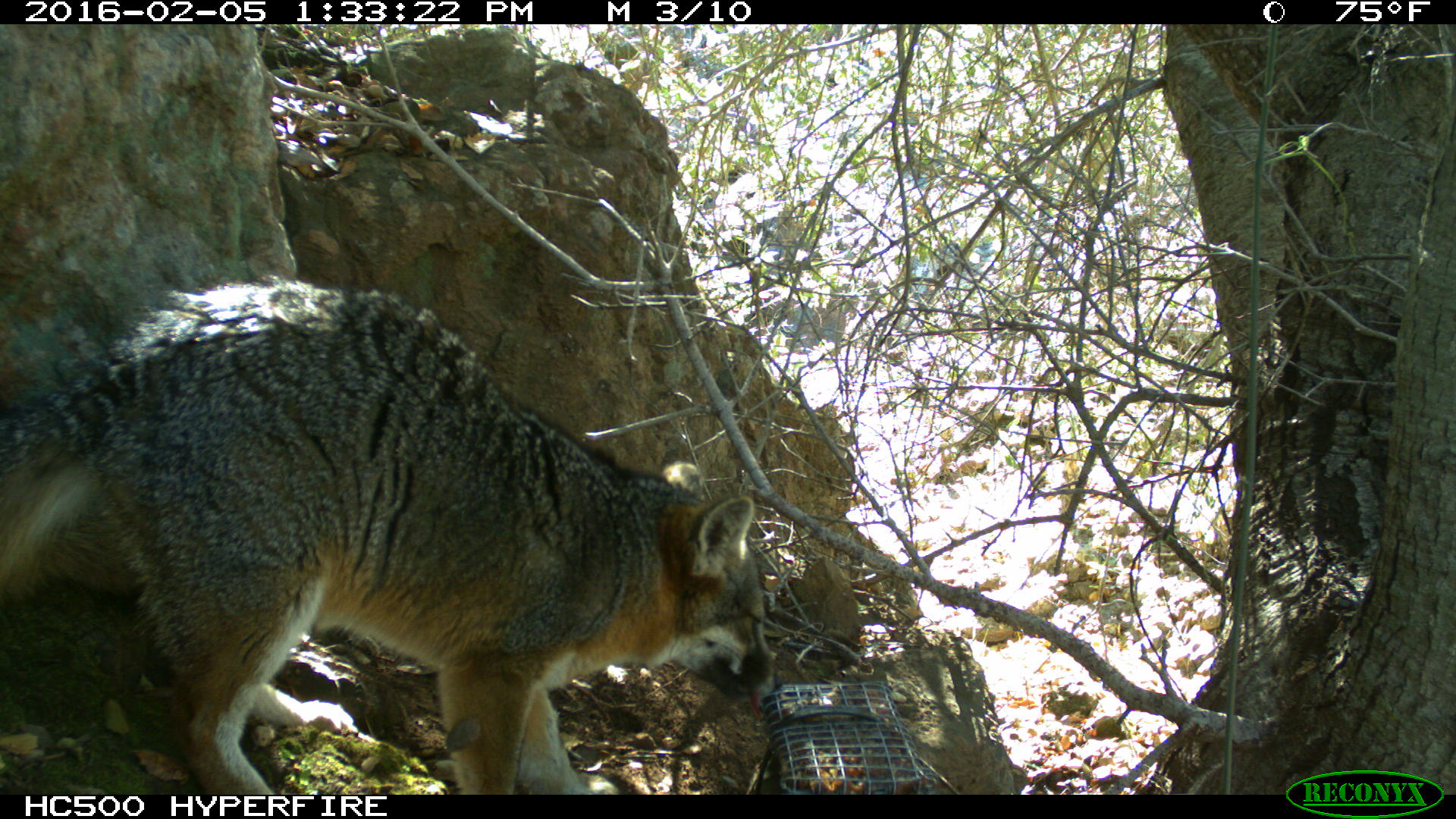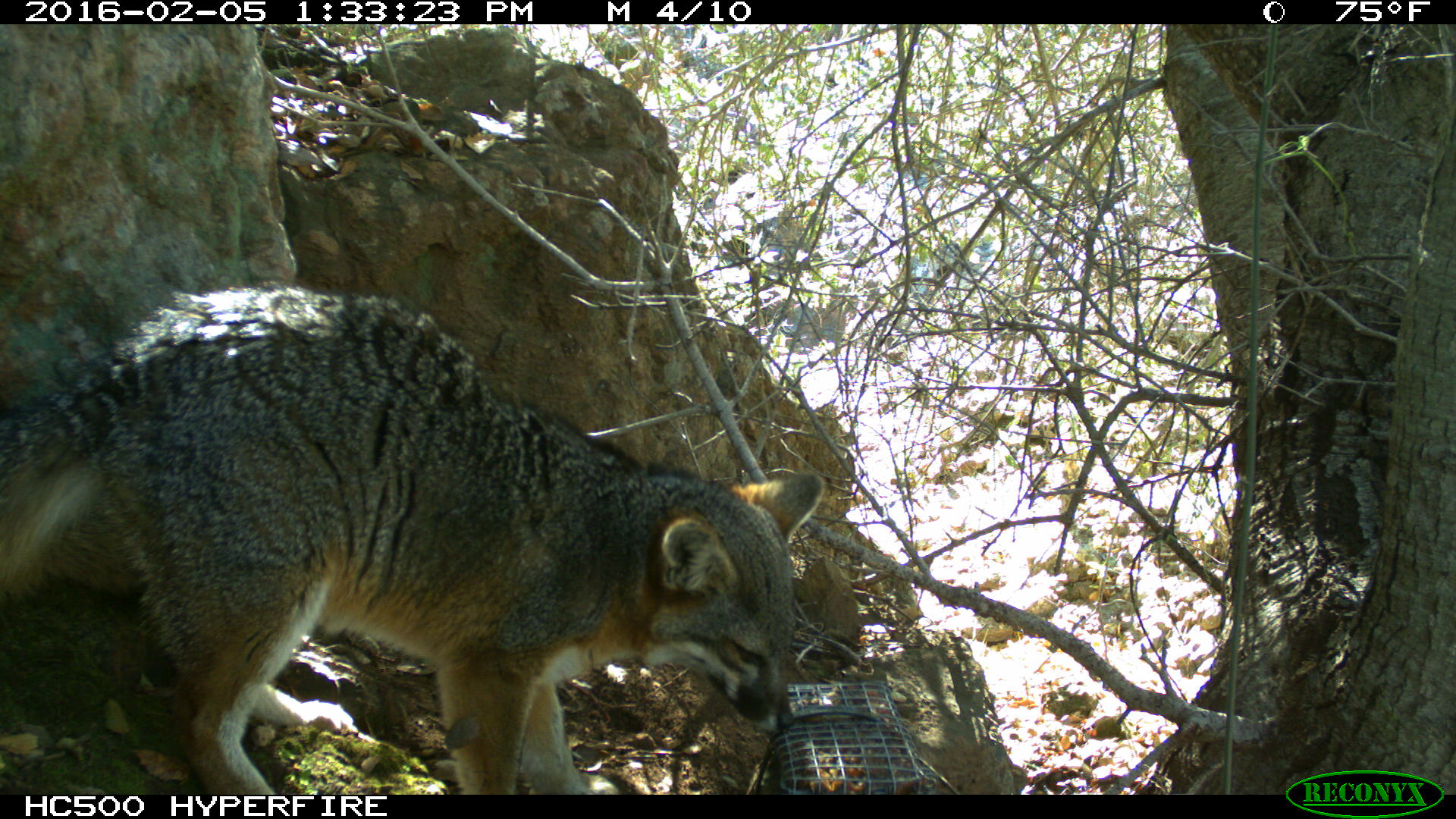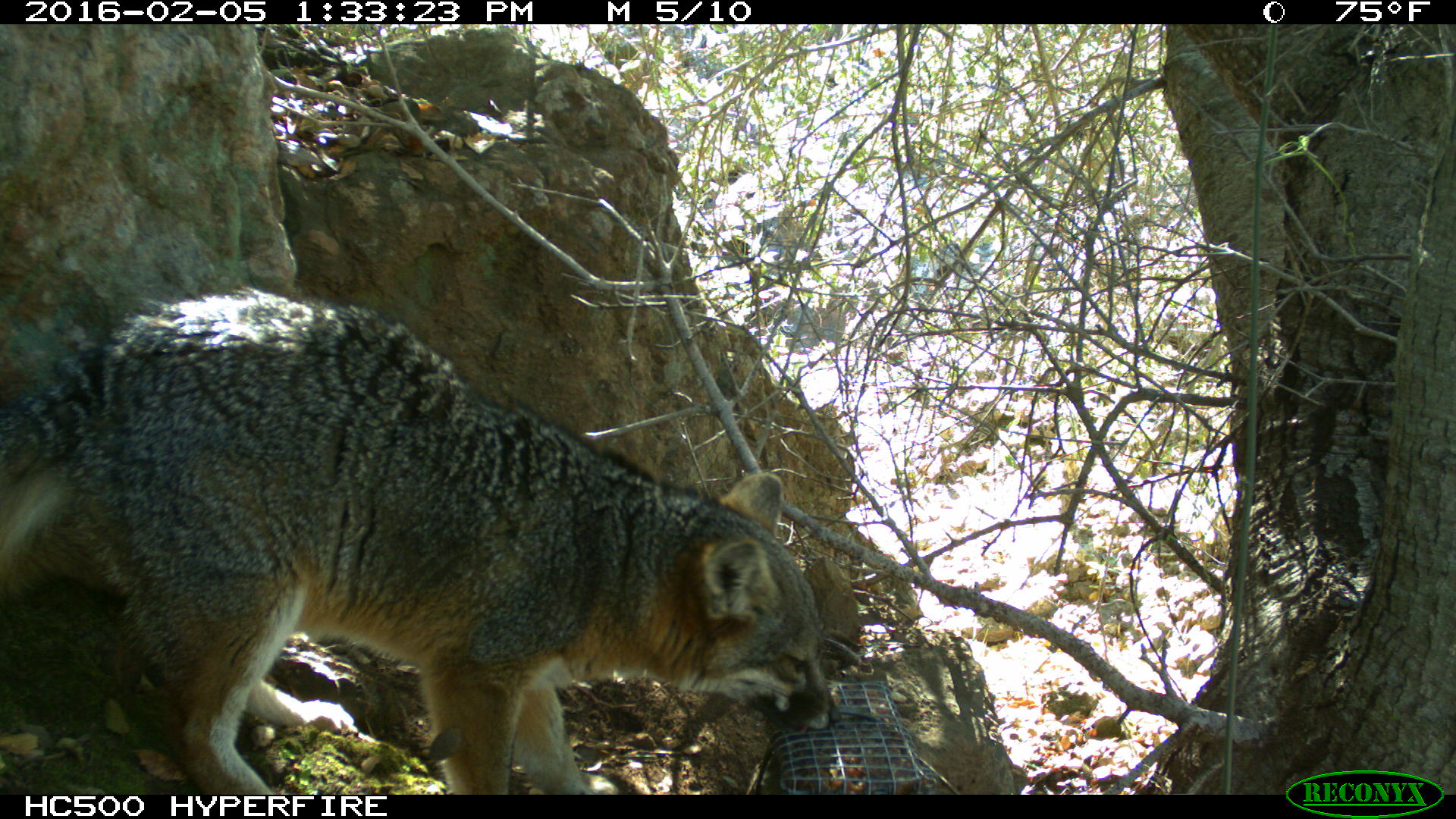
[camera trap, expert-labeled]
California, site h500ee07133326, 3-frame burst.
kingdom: Animalia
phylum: Chordata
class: Mammalia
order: Carnivora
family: Canidae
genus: Urocyon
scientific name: Urocyon littoralis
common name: island fox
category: fox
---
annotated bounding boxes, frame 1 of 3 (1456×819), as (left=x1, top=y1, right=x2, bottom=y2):
fox: (left=0, top=271, right=783, bottom=794)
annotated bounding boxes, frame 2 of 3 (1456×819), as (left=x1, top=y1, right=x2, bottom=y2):
fox: (left=0, top=283, right=824, bottom=795)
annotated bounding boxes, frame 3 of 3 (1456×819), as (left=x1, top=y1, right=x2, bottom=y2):
fox: (left=0, top=283, right=840, bottom=794)